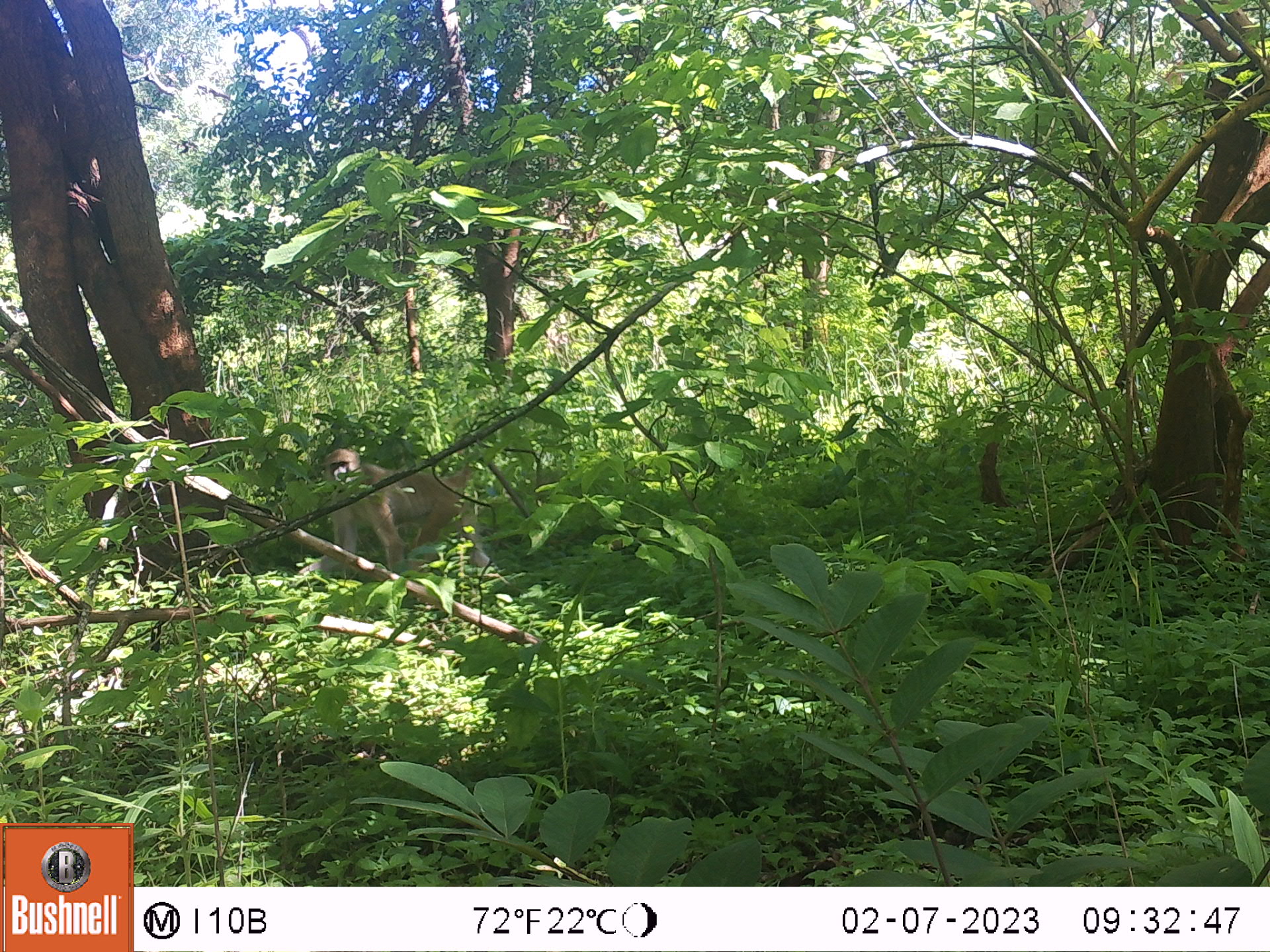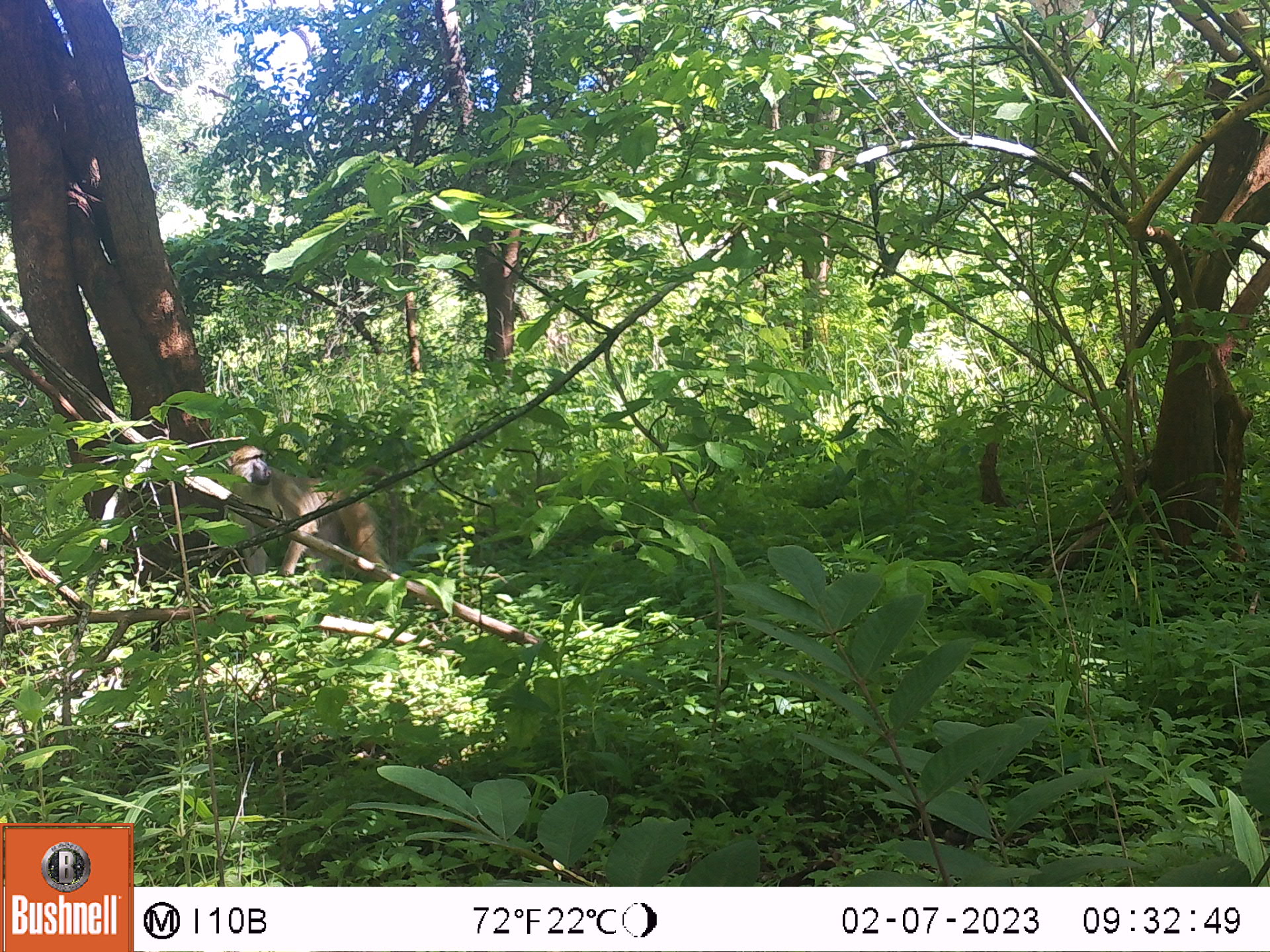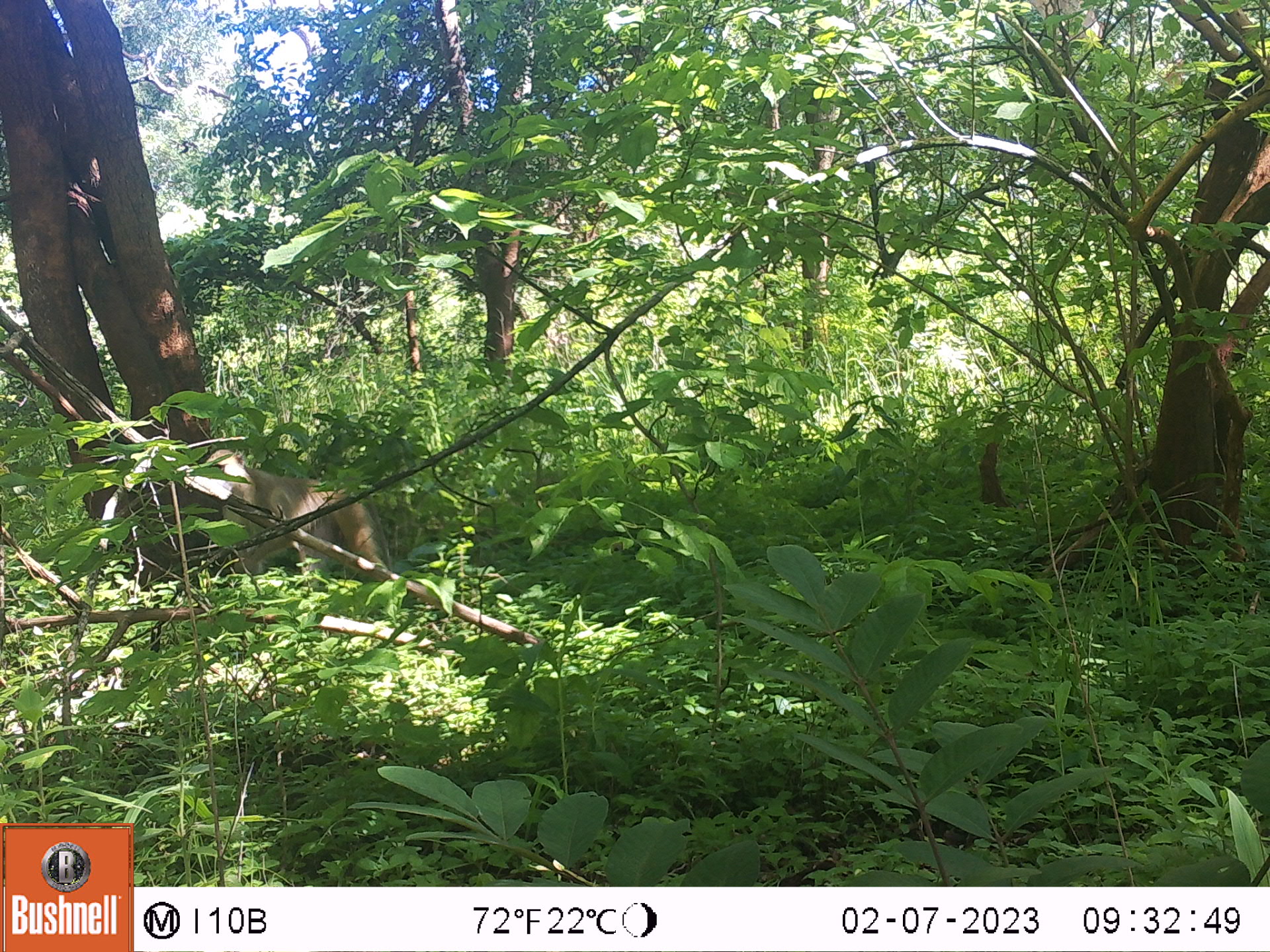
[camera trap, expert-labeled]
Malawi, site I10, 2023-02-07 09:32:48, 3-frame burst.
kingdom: Animalia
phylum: Chordata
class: Mammalia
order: Primates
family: Cercopithecidae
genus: Papio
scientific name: Papio cynocephalus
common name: yellow baboon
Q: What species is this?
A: Yellow baboon (Papio cynocephalus).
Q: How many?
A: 1.